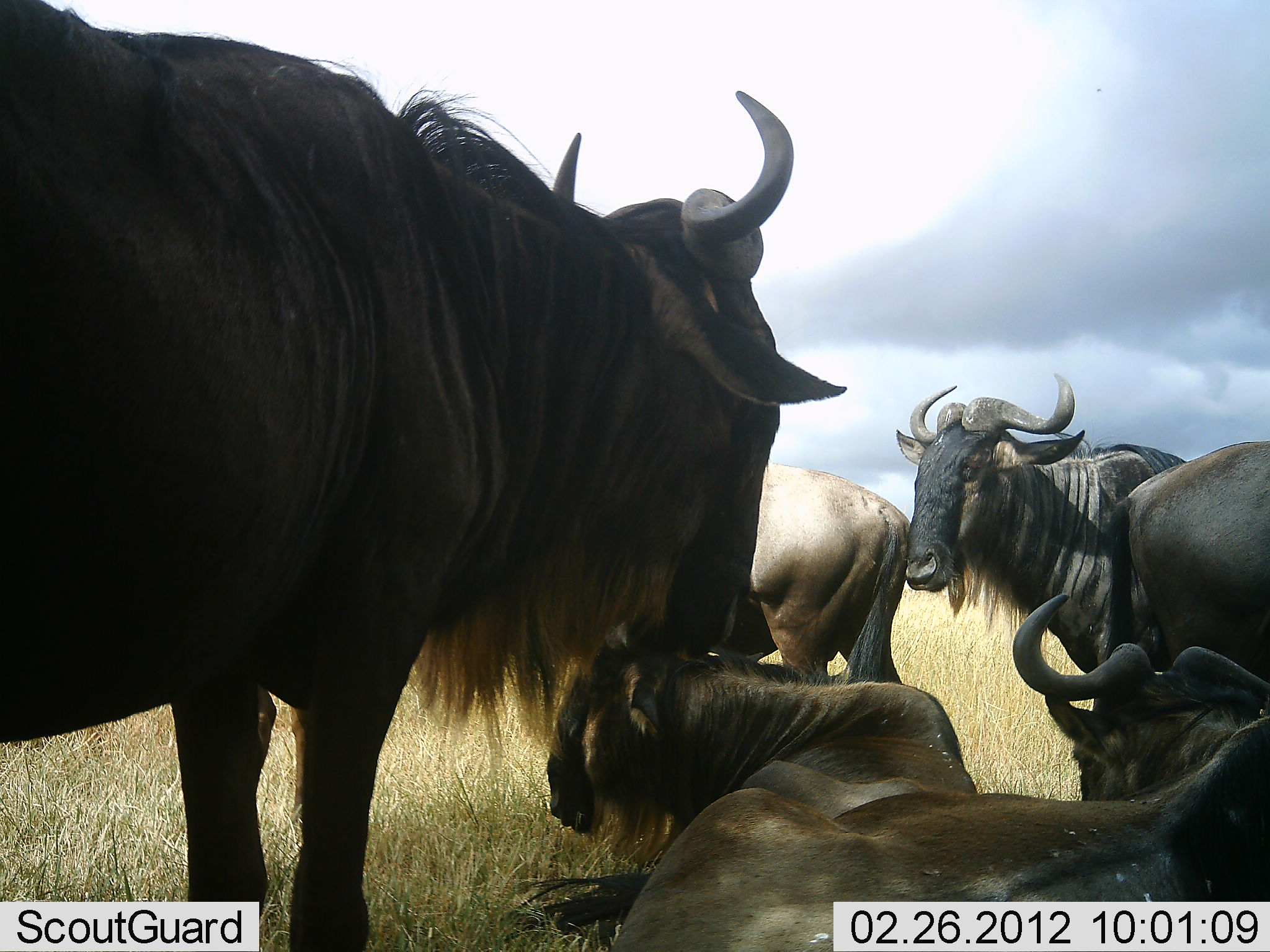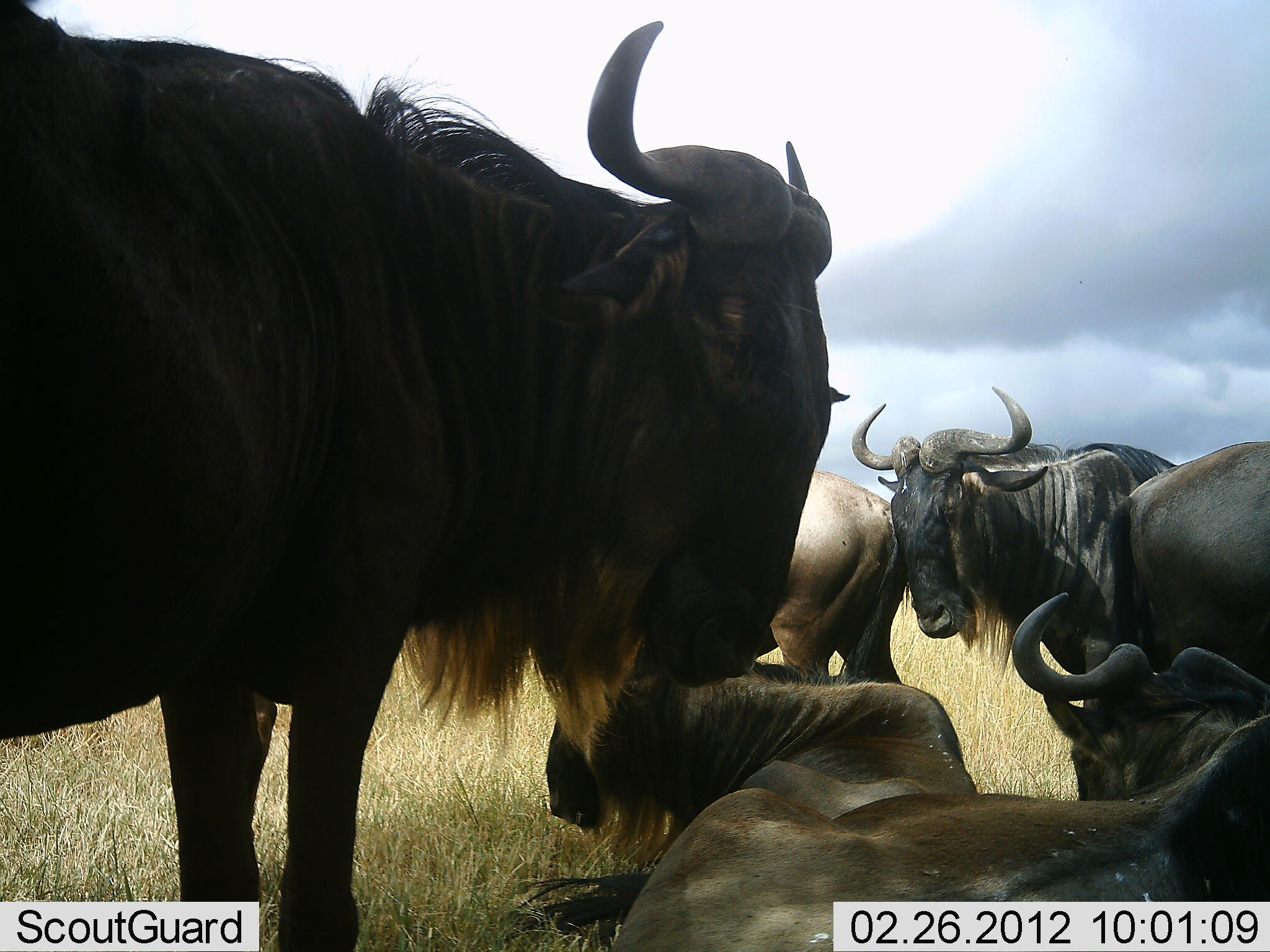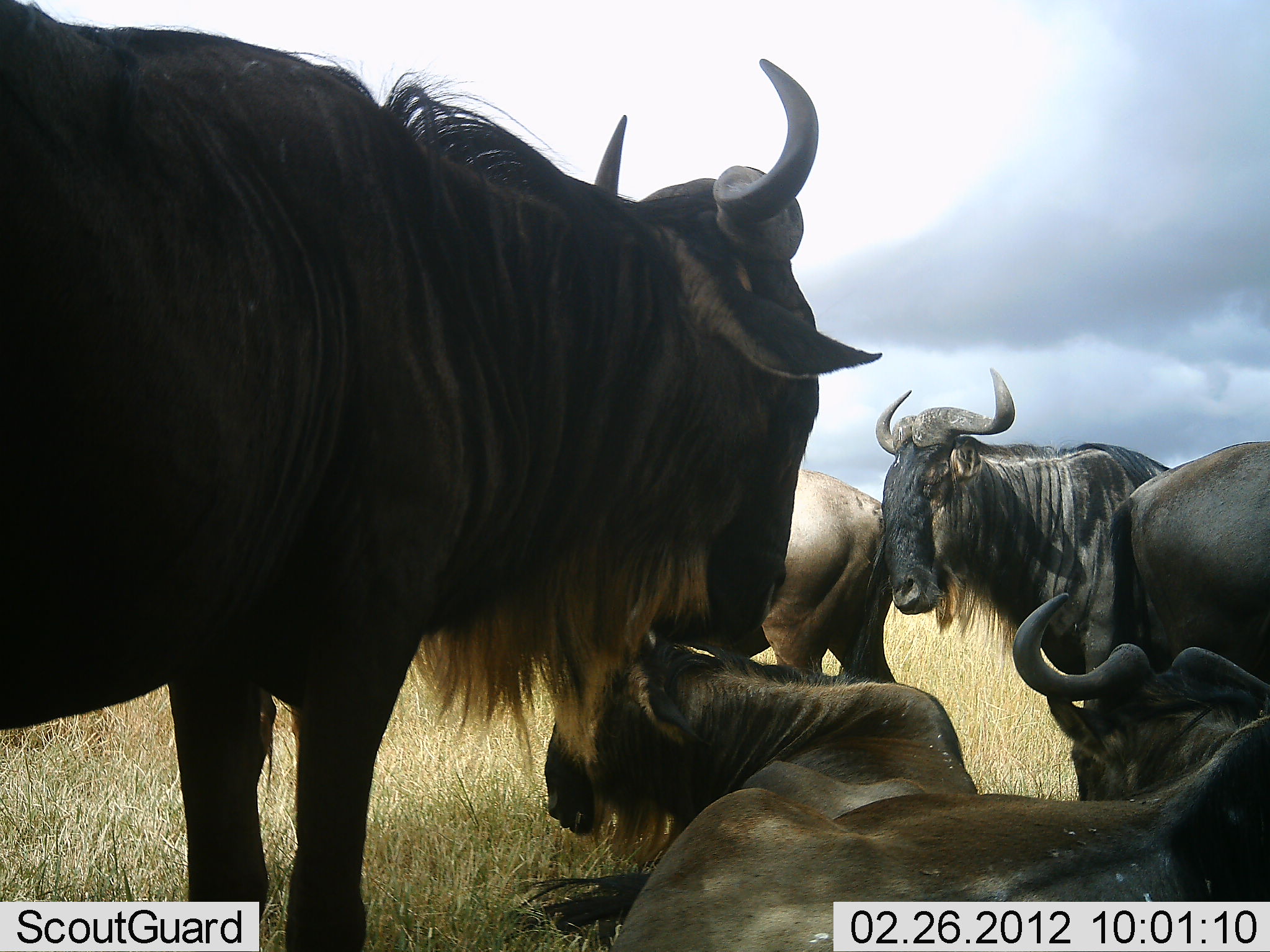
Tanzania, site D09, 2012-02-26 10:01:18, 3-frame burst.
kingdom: Animalia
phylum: Chordata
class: Mammalia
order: Artiodactyla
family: Bovidae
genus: Connochaetes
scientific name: Connochaetes taurinus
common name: blue wildebeest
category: wildebeest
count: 6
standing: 77%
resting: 91%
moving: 0%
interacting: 27%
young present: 5%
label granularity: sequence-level